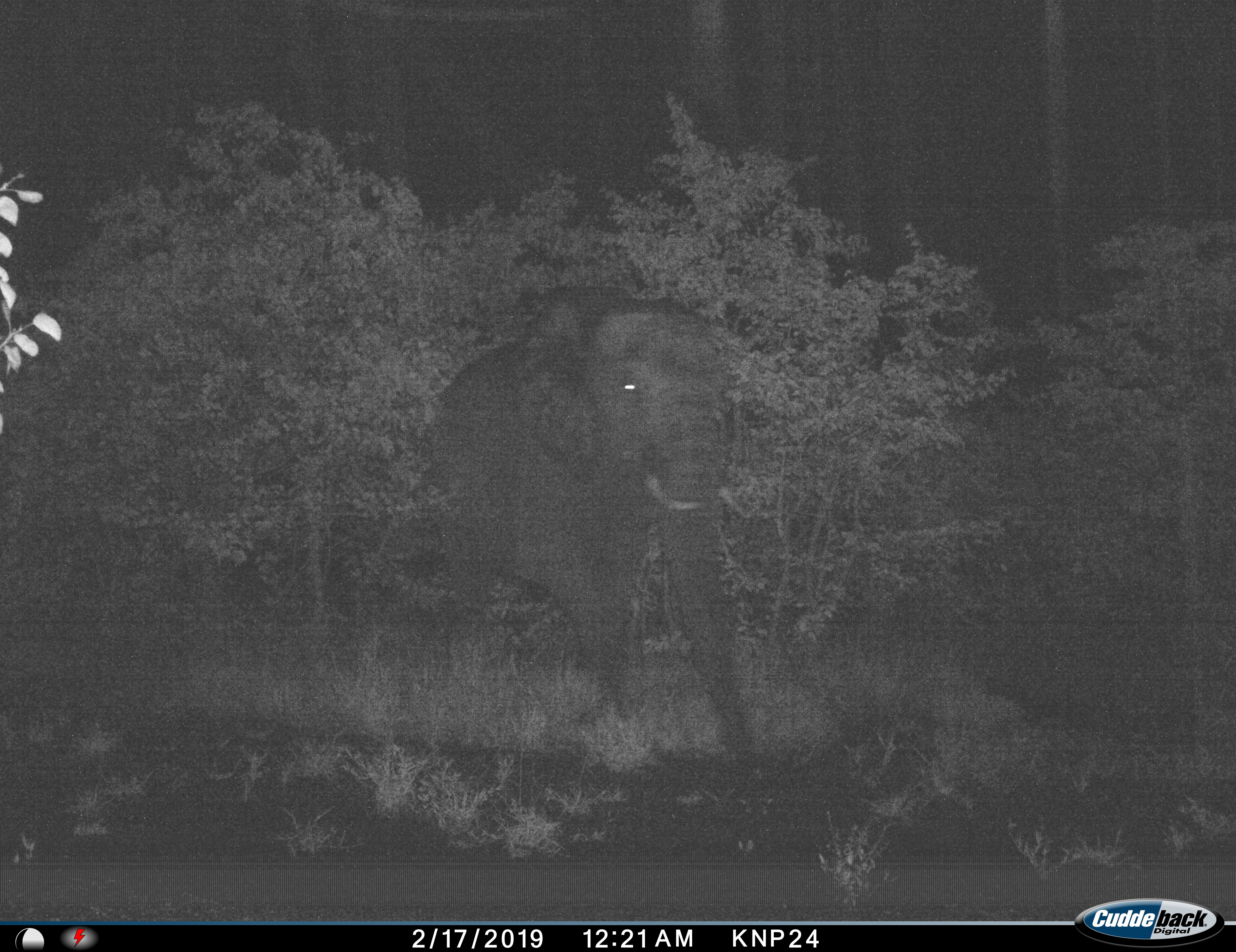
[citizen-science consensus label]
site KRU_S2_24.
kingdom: Animalia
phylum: Chordata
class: Mammalia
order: Proboscidea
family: Elephantidae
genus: Loxodonta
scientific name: Loxodonta africana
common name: african bush elephant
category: elephant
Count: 1.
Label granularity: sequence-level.